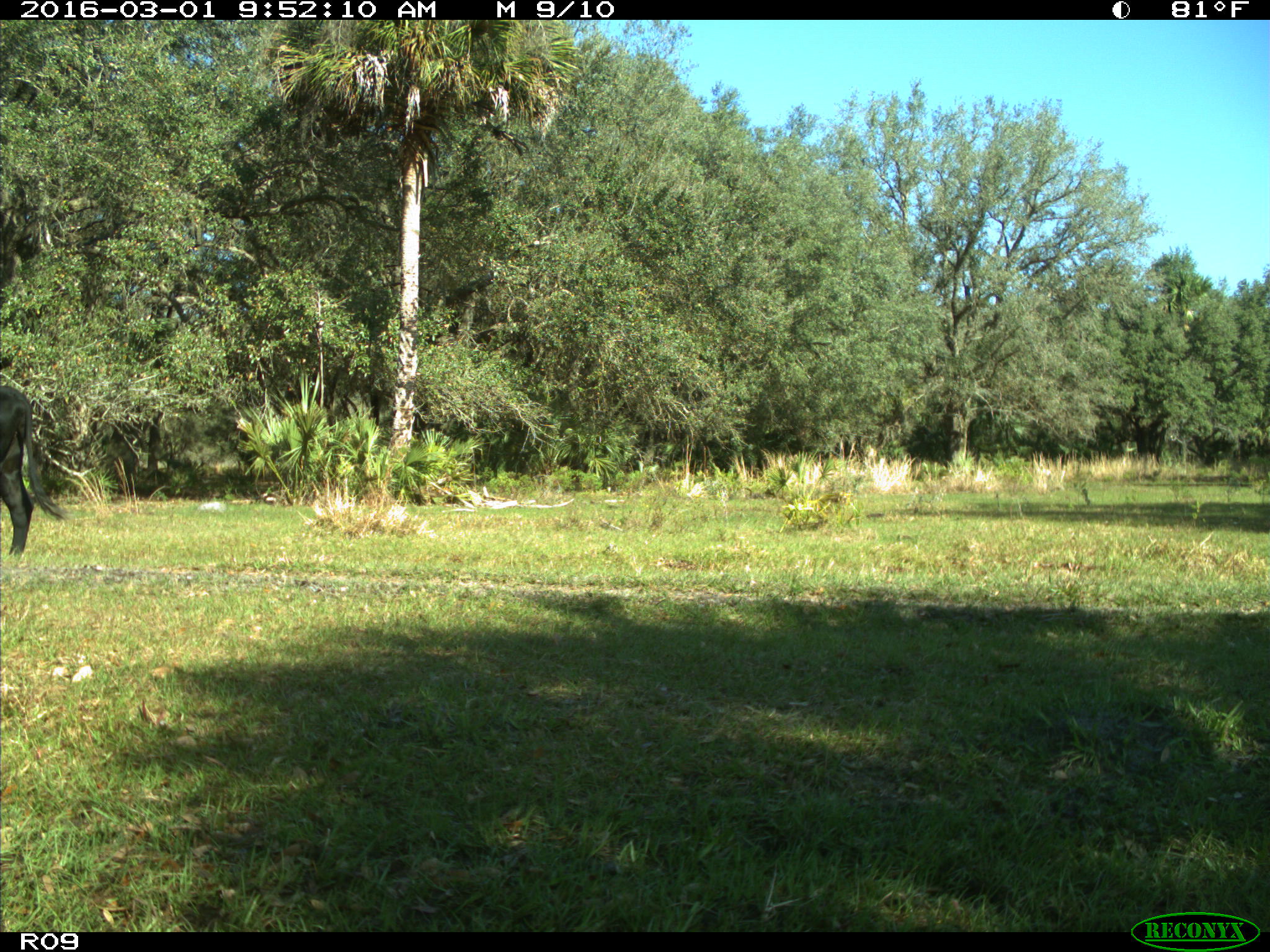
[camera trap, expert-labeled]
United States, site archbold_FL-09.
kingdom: Animalia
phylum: Chordata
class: Mammalia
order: Artiodactyla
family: Bovidae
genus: Bos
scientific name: Bos taurus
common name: domestic cow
Bos taurus (domestic cow).